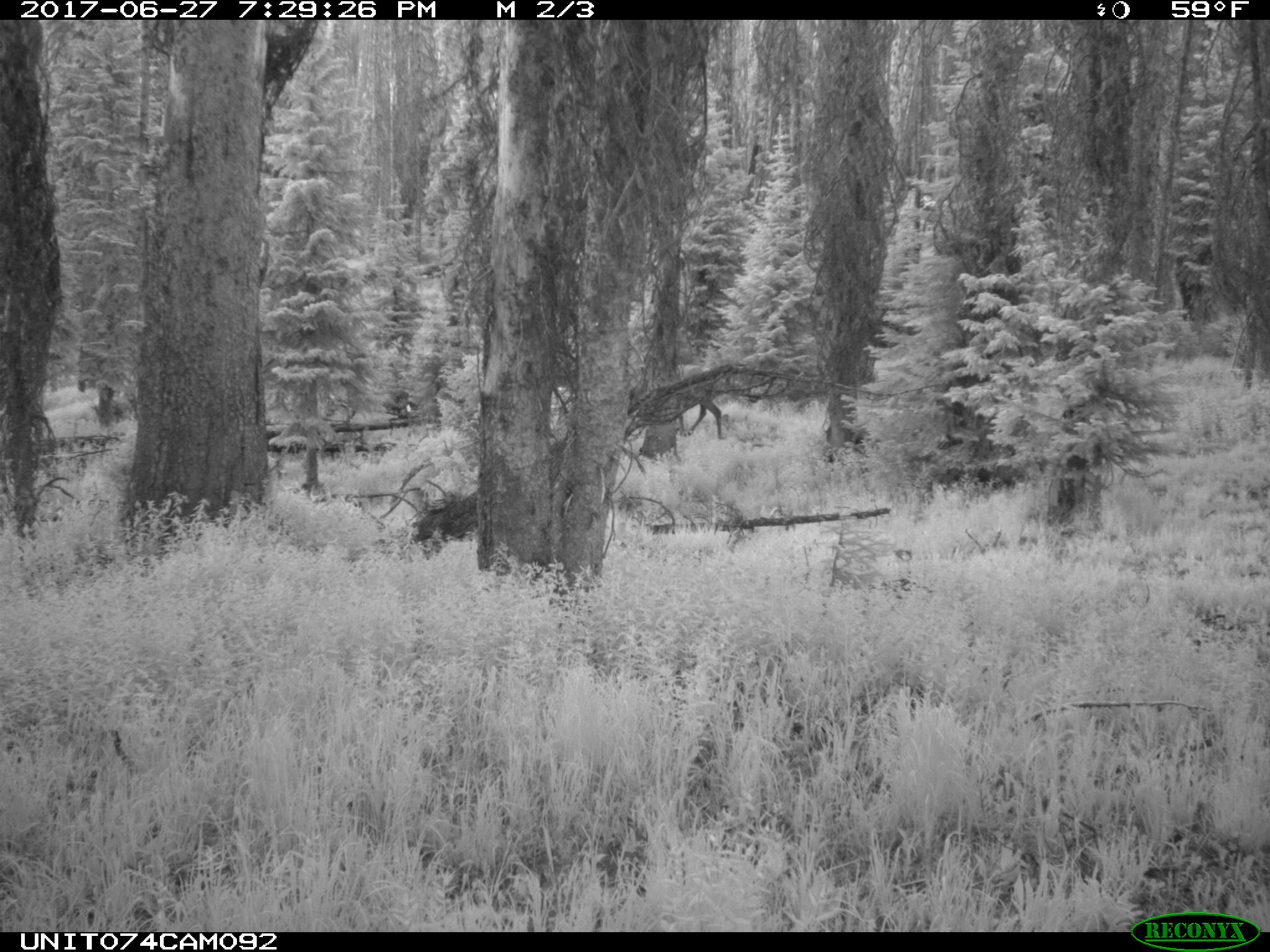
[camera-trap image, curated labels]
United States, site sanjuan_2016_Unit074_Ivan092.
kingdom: Animalia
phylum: Chordata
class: Mammalia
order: Artiodactyla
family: Cervidae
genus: Cervus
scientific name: Cervus elaphus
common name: red deer